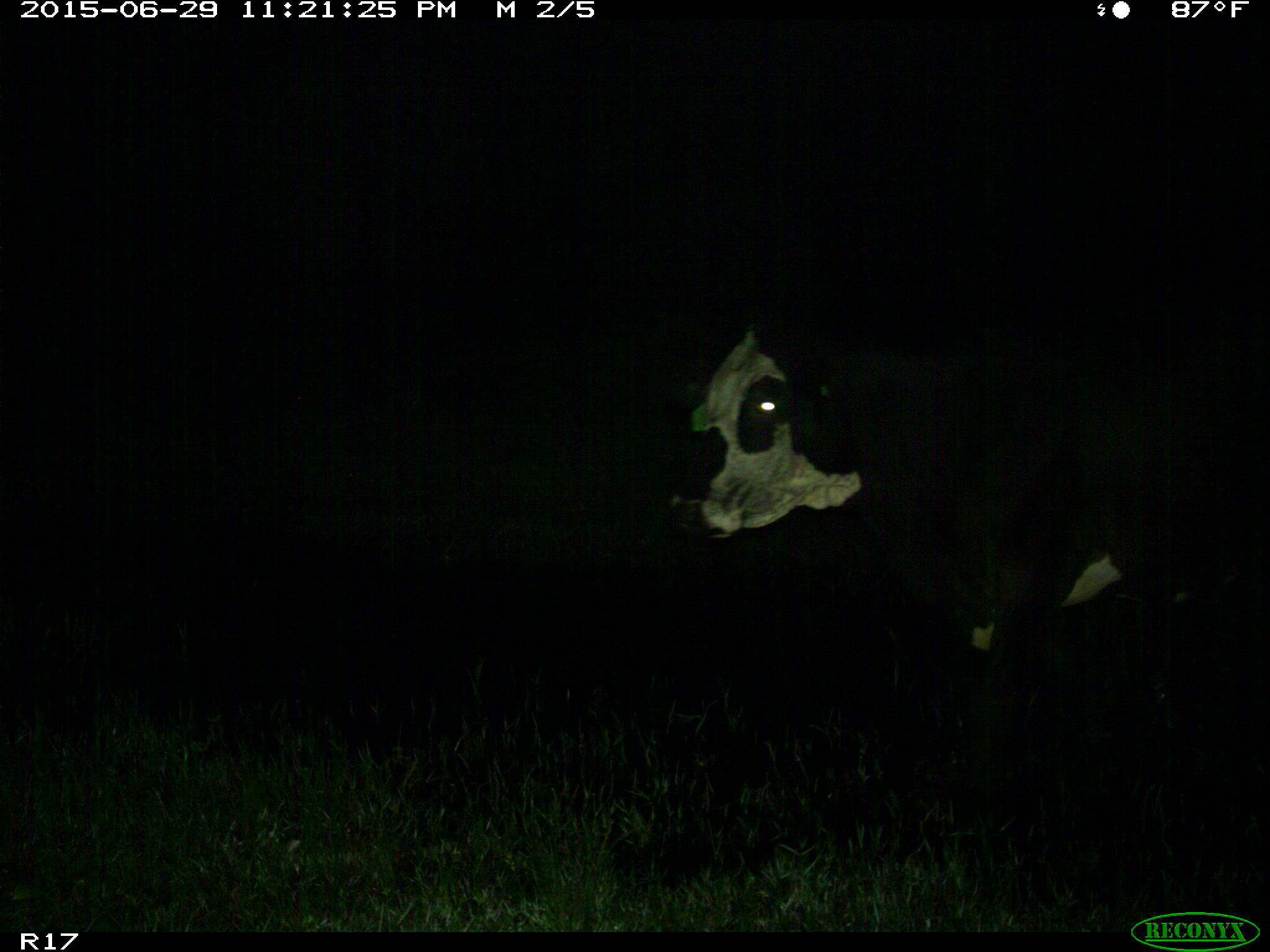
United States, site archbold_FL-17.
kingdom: Animalia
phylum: Chordata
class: Mammalia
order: Artiodactyla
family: Bovidae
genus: Bos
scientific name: Bos taurus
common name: domestic cow